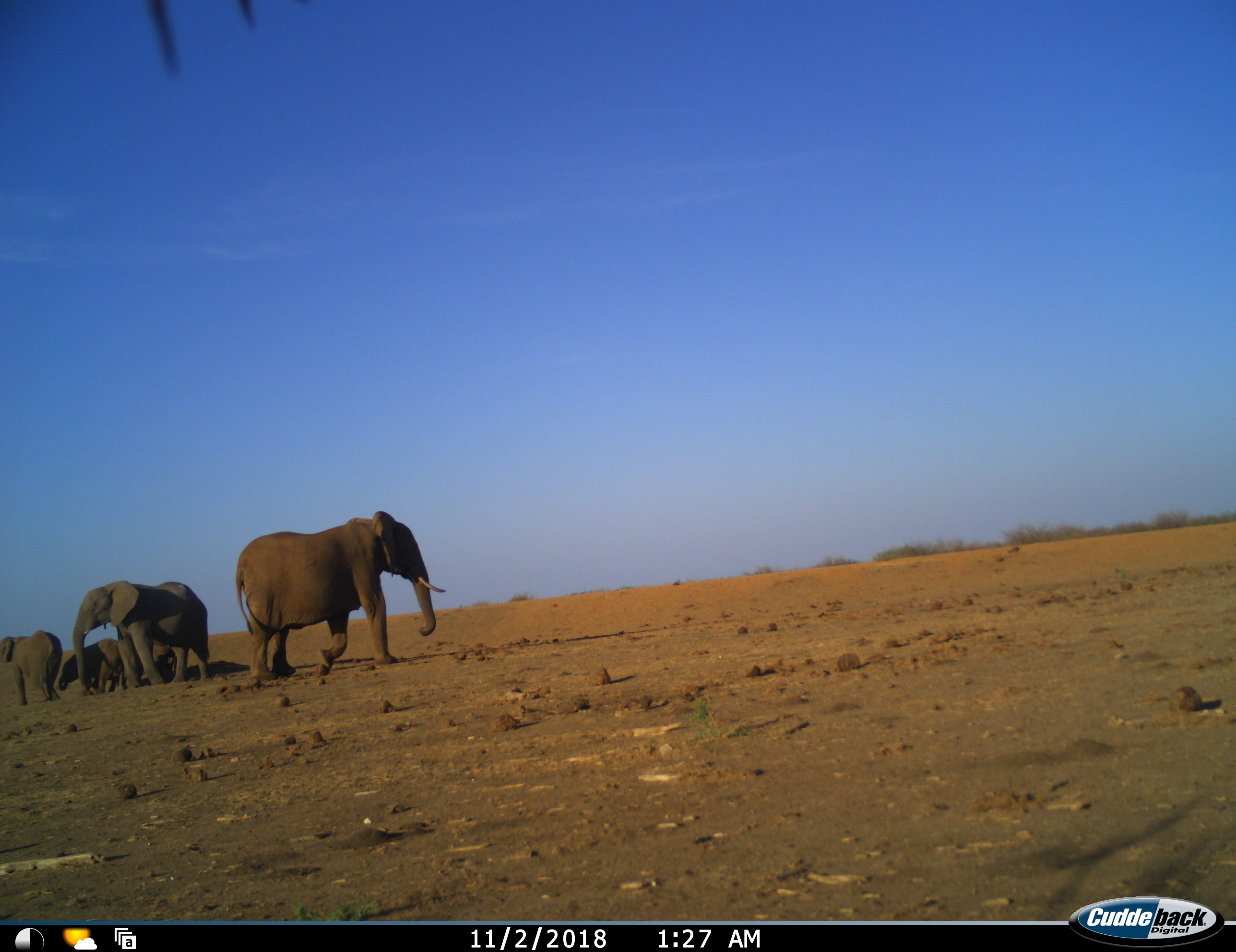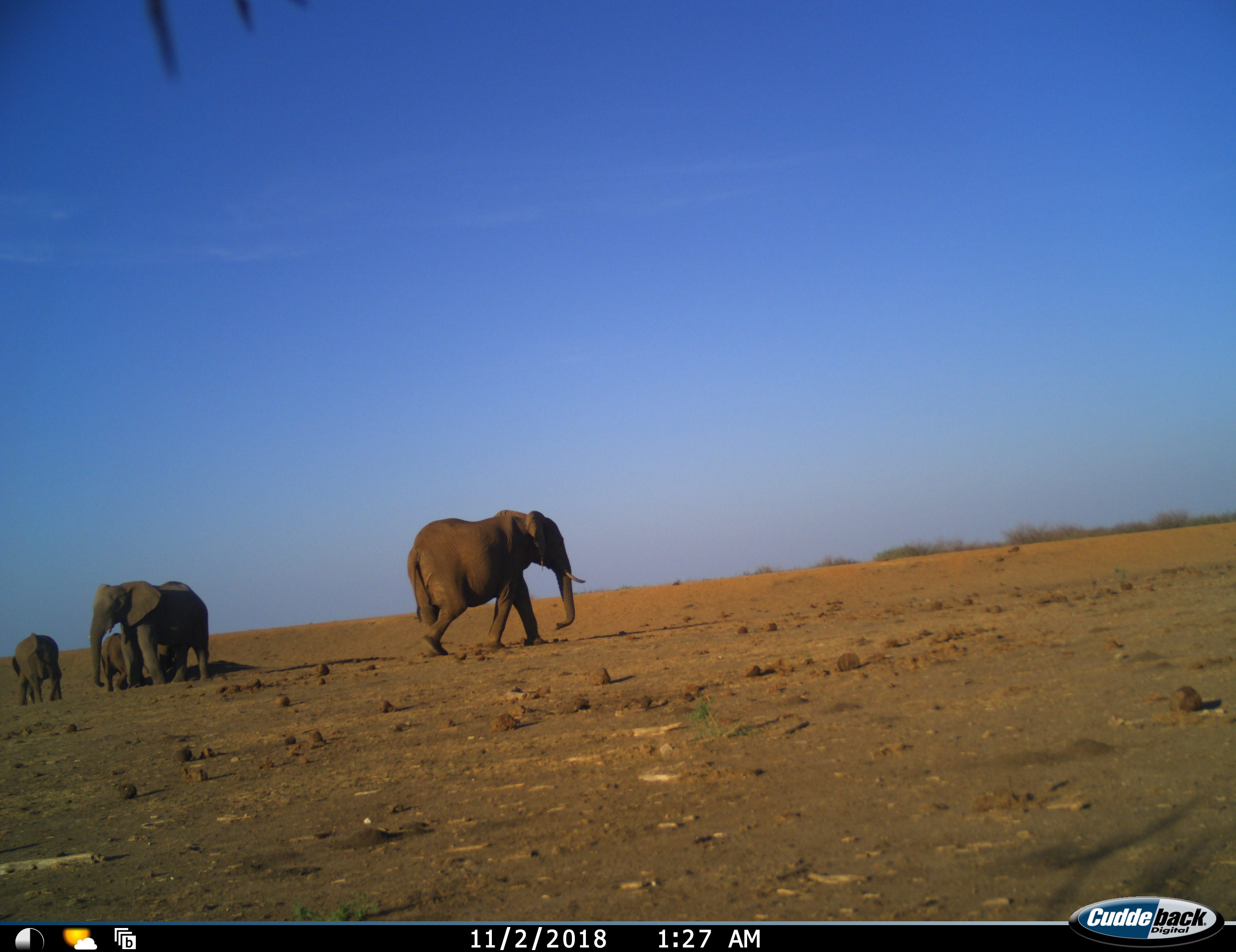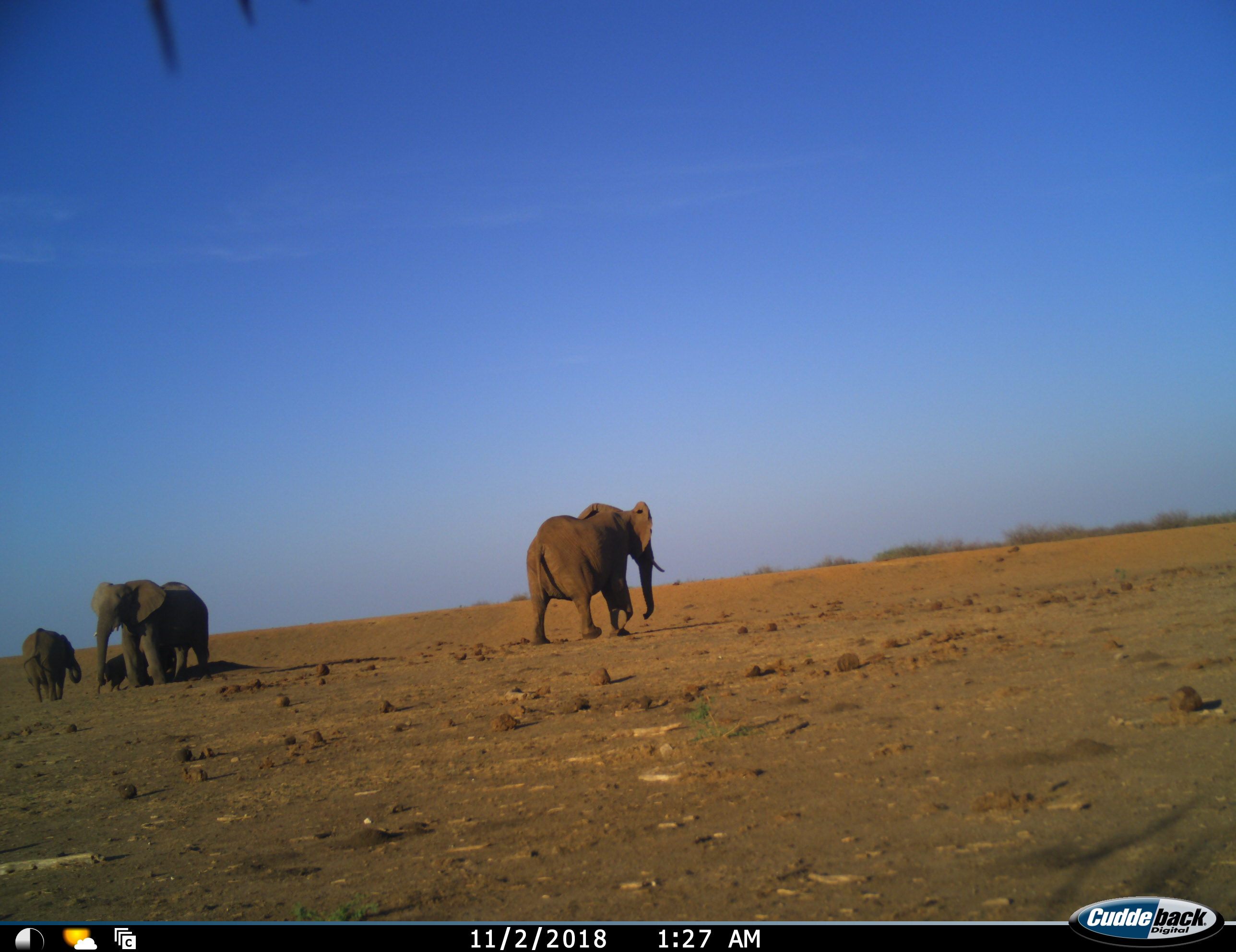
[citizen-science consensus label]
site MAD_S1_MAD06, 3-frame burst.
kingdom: Animalia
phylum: Chordata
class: Mammalia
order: Proboscidea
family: Elephantidae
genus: Loxodonta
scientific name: Loxodonta africana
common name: african bush elephant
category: elephant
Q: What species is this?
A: Elephant (african bush elephant) (Loxodonta africana).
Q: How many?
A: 5.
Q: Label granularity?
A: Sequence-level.